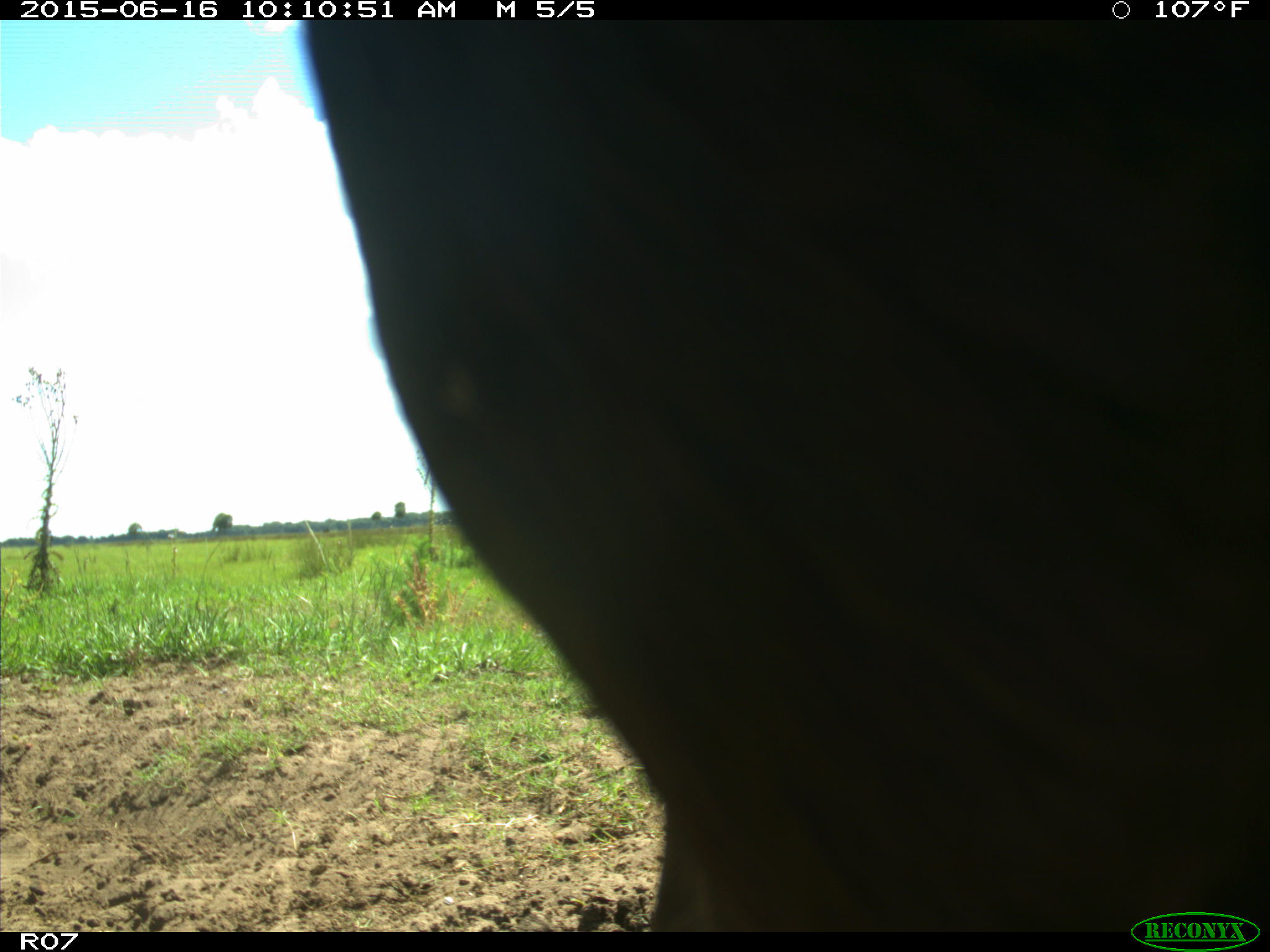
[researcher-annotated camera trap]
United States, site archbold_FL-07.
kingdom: Animalia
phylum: Chordata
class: Mammalia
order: Artiodactyla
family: Bovidae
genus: Bos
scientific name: Bos taurus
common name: domestic cow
Bos taurus (domestic cow).